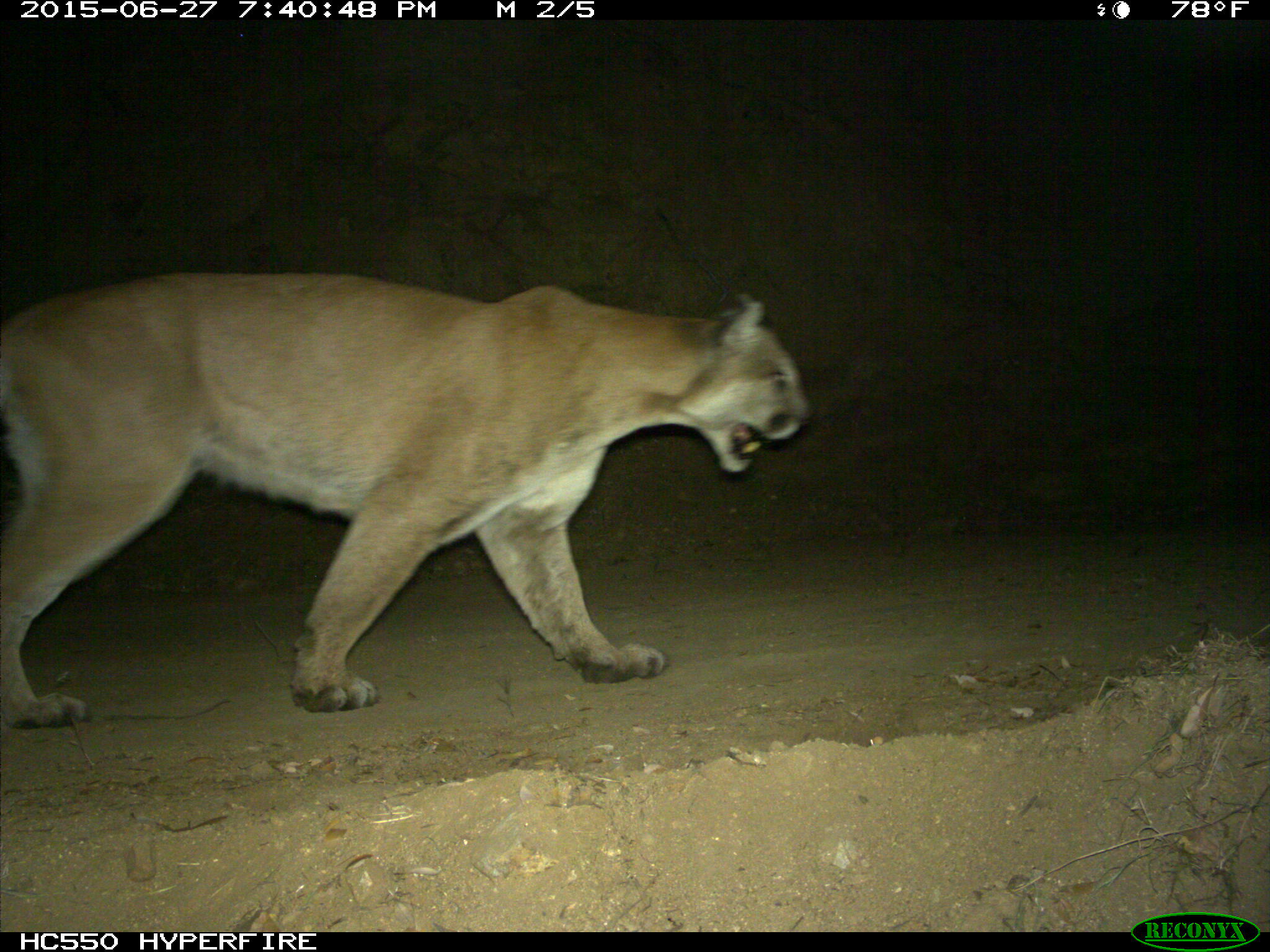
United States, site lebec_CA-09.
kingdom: Animalia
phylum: Chordata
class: Mammalia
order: Carnivora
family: Felidae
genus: Puma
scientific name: Puma concolor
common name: mountain lion